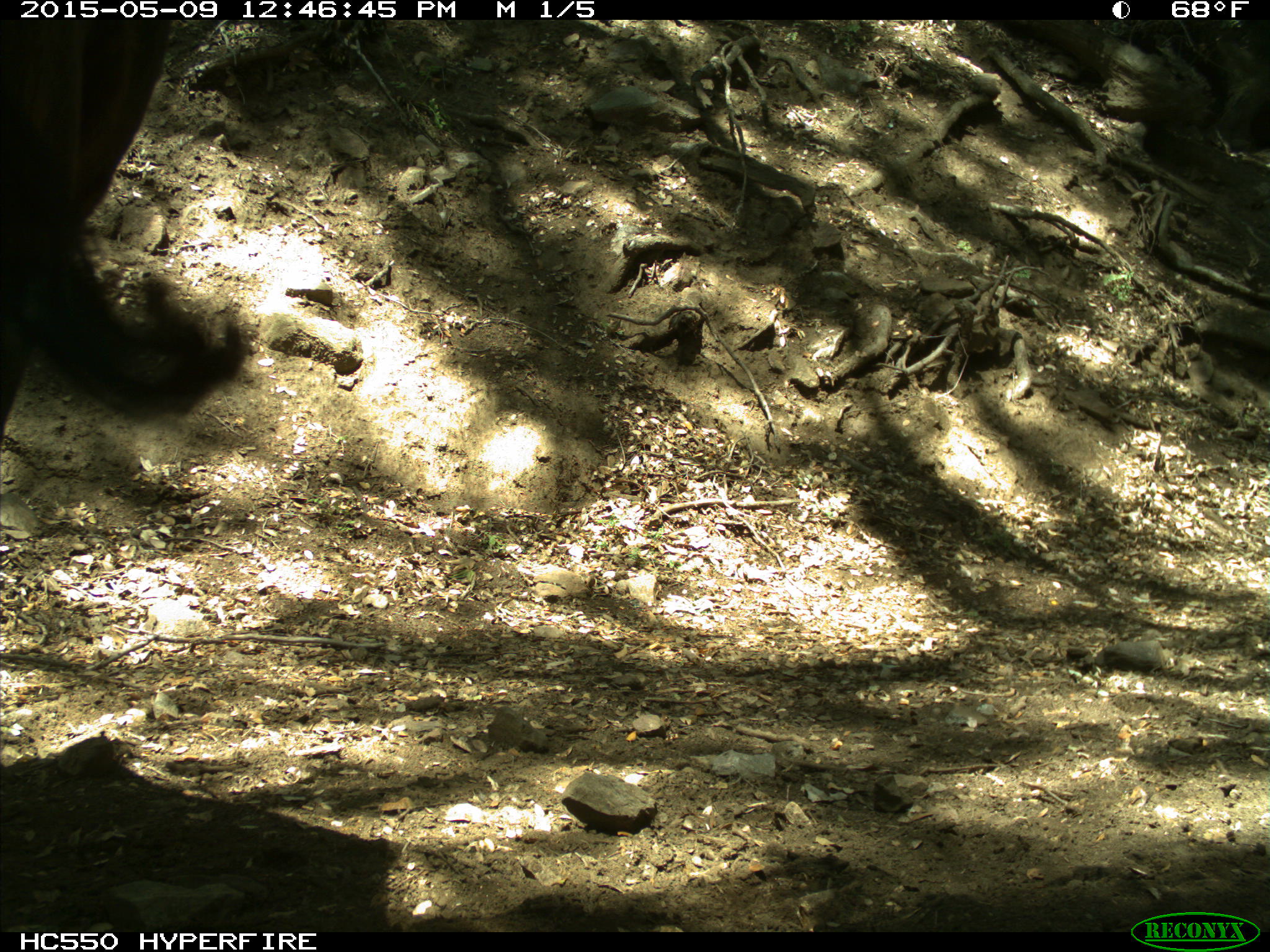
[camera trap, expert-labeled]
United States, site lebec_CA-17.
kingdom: Animalia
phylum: Chordata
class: Mammalia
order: Artiodactyla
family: Bovidae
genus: Bos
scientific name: Bos taurus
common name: domestic cow